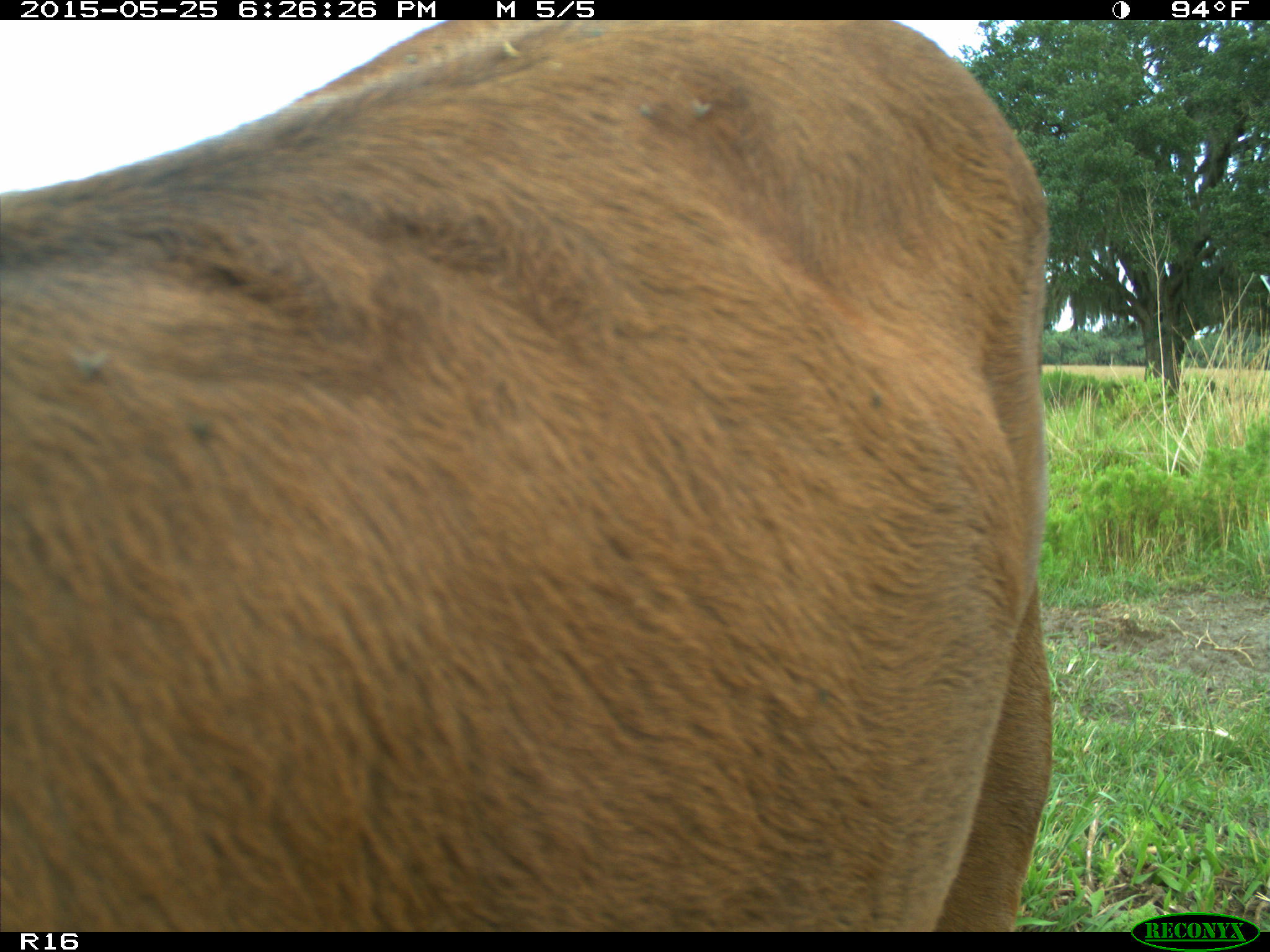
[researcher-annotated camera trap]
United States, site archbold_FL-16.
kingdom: Animalia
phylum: Chordata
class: Mammalia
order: Artiodactyla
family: Bovidae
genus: Bos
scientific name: Bos taurus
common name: domestic cow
Bos taurus (domestic cow).